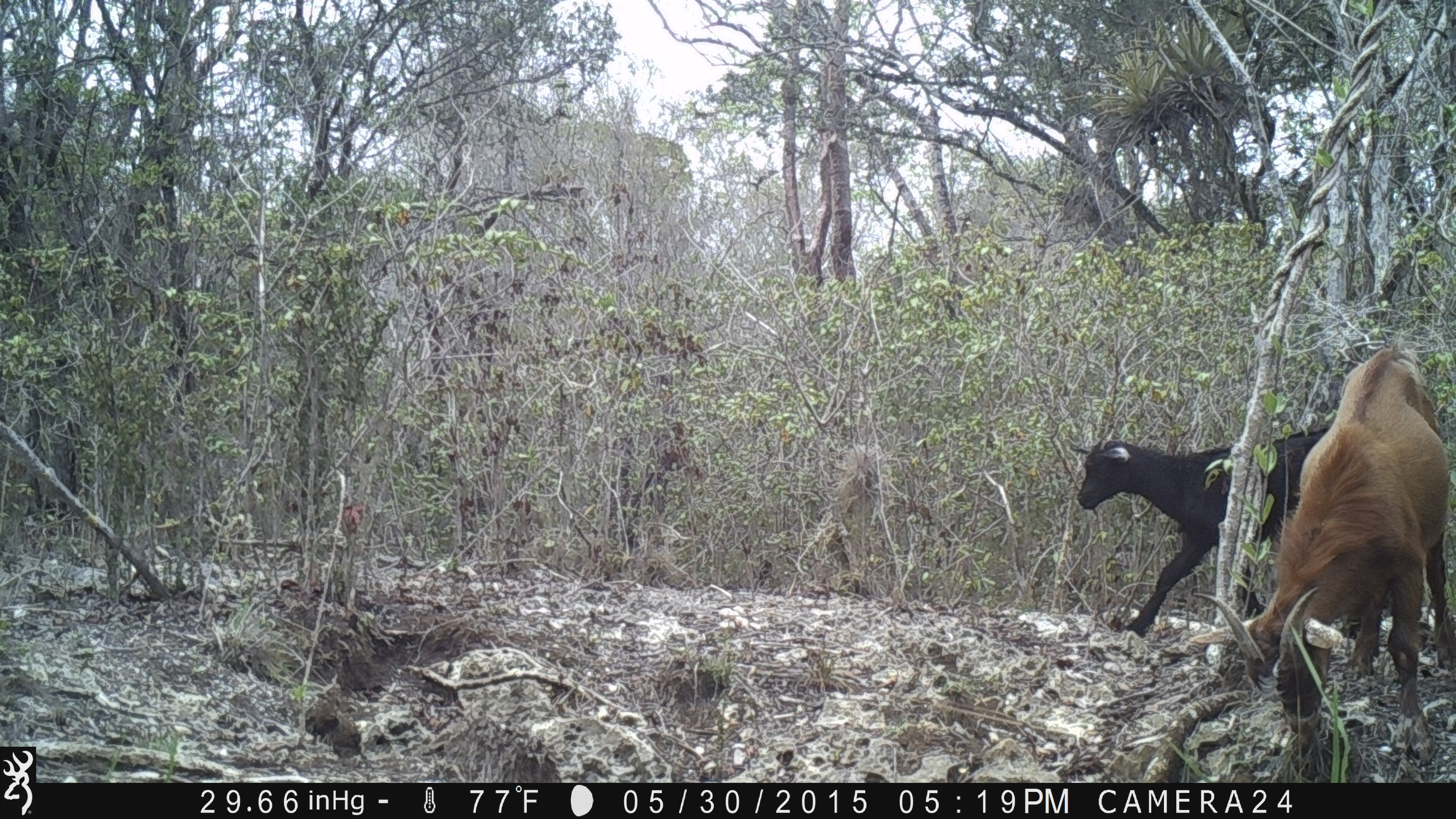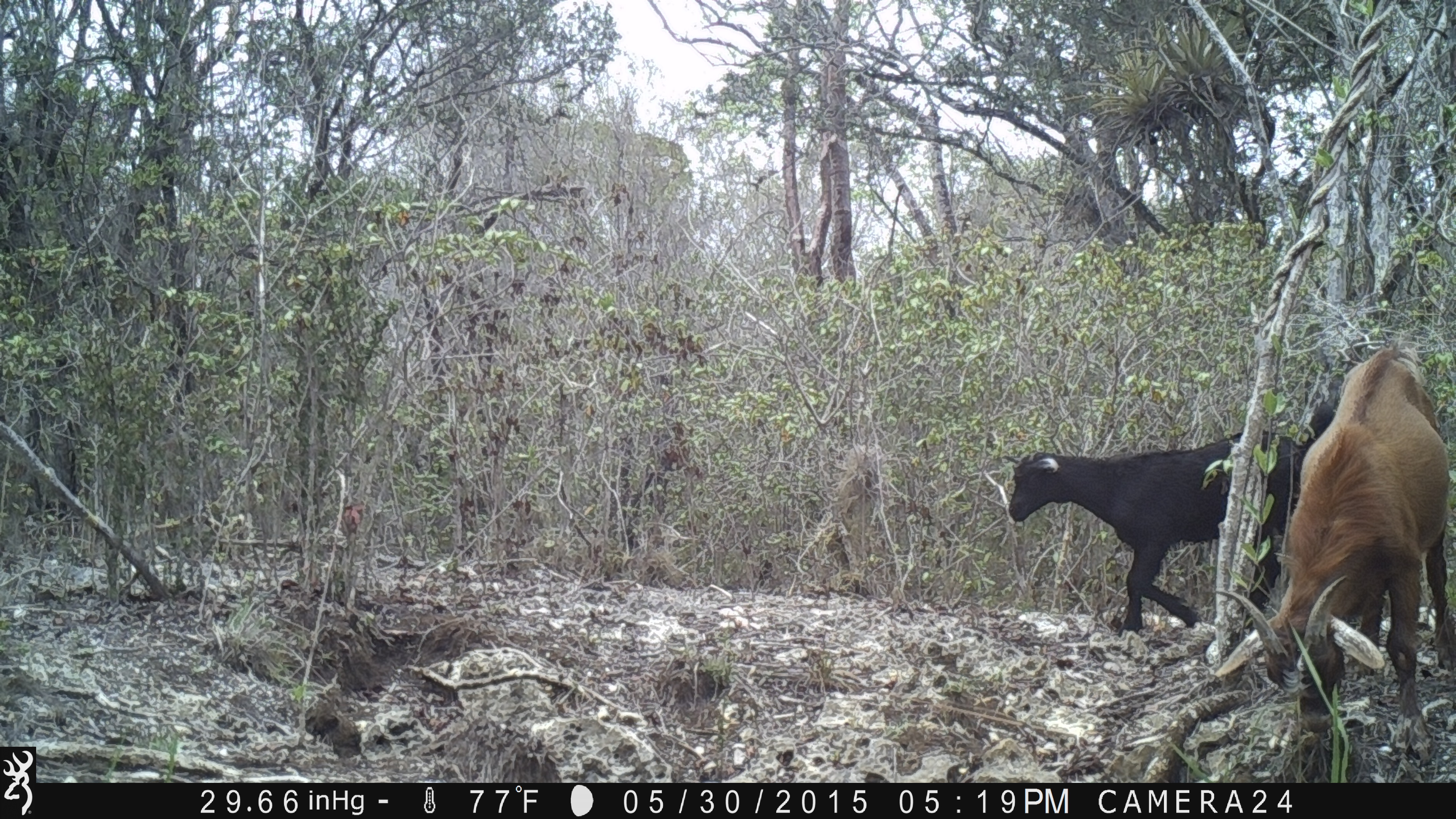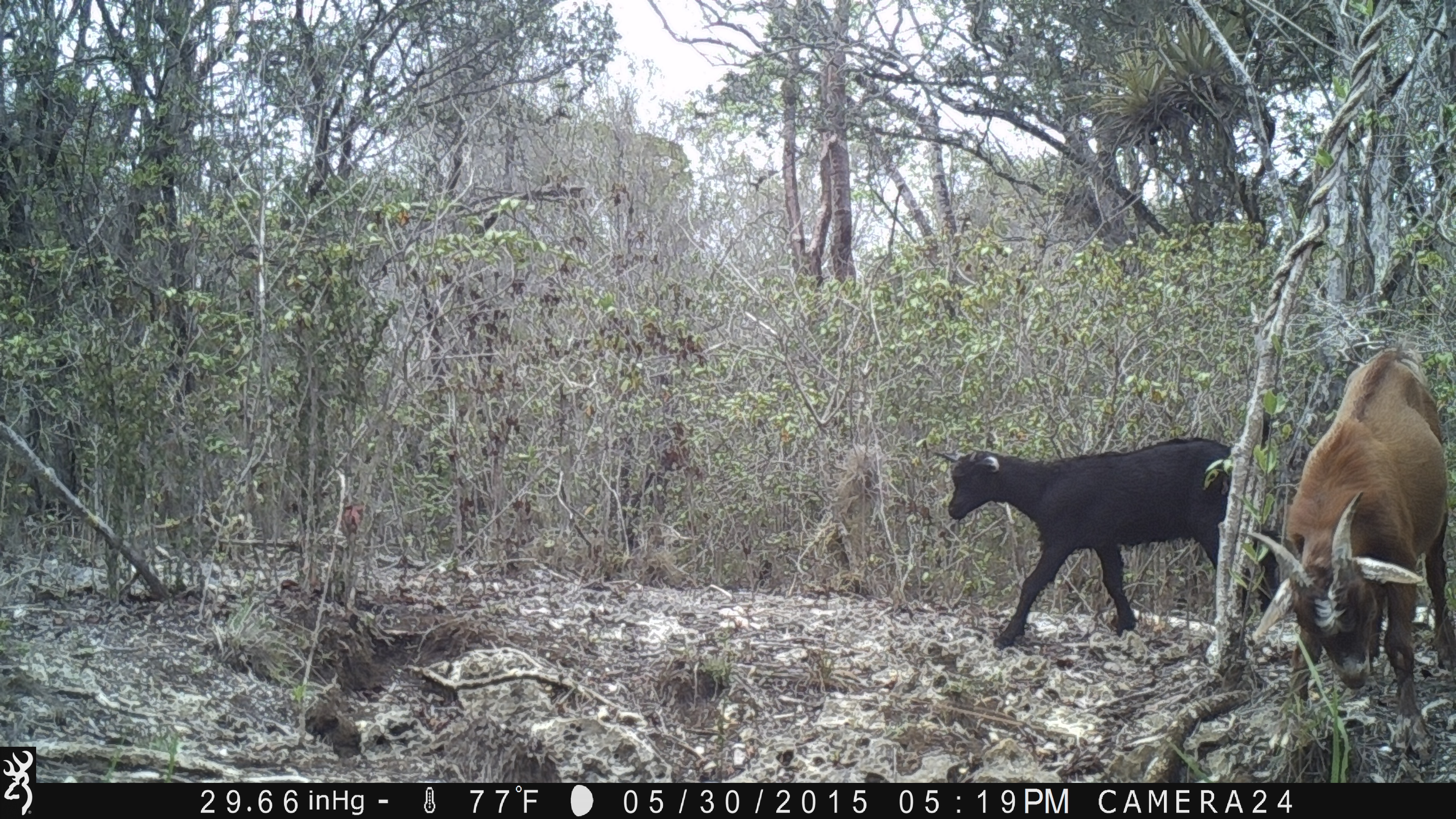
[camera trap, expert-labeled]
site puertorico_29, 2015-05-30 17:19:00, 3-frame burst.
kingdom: Animalia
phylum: Chordata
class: Mammalia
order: Artiodactyla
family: Bovidae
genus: Capra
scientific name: Capra hircus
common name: goat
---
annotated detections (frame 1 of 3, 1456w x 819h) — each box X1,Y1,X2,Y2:
goat: 1193,350,1449,775; 1059,419,1331,659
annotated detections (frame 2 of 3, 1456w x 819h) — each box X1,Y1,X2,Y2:
goat: 1219,343,1452,750; 1007,407,1339,656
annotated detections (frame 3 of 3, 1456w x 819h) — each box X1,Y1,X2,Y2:
goat: 1262,345,1451,753; 930,423,1230,655